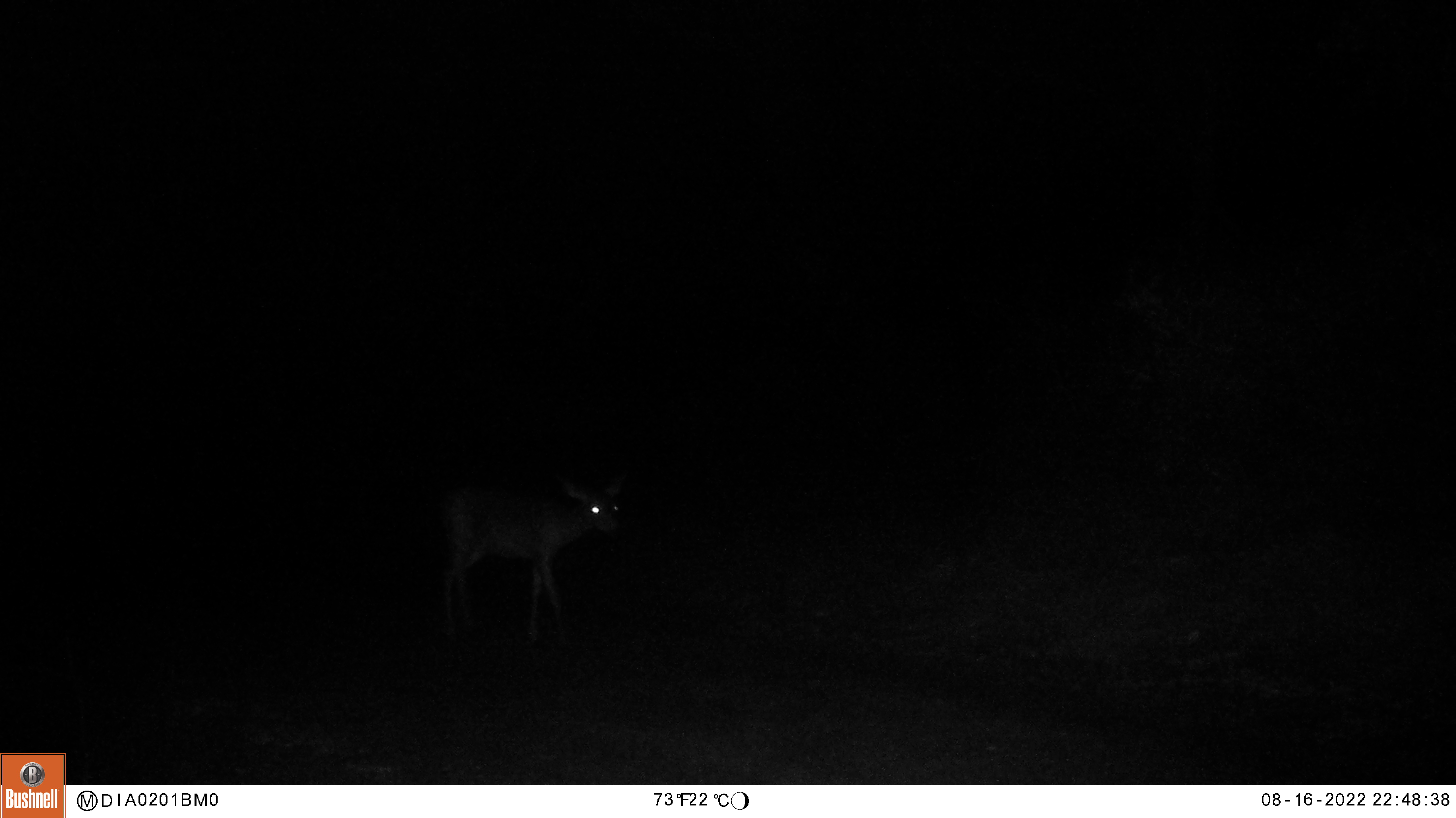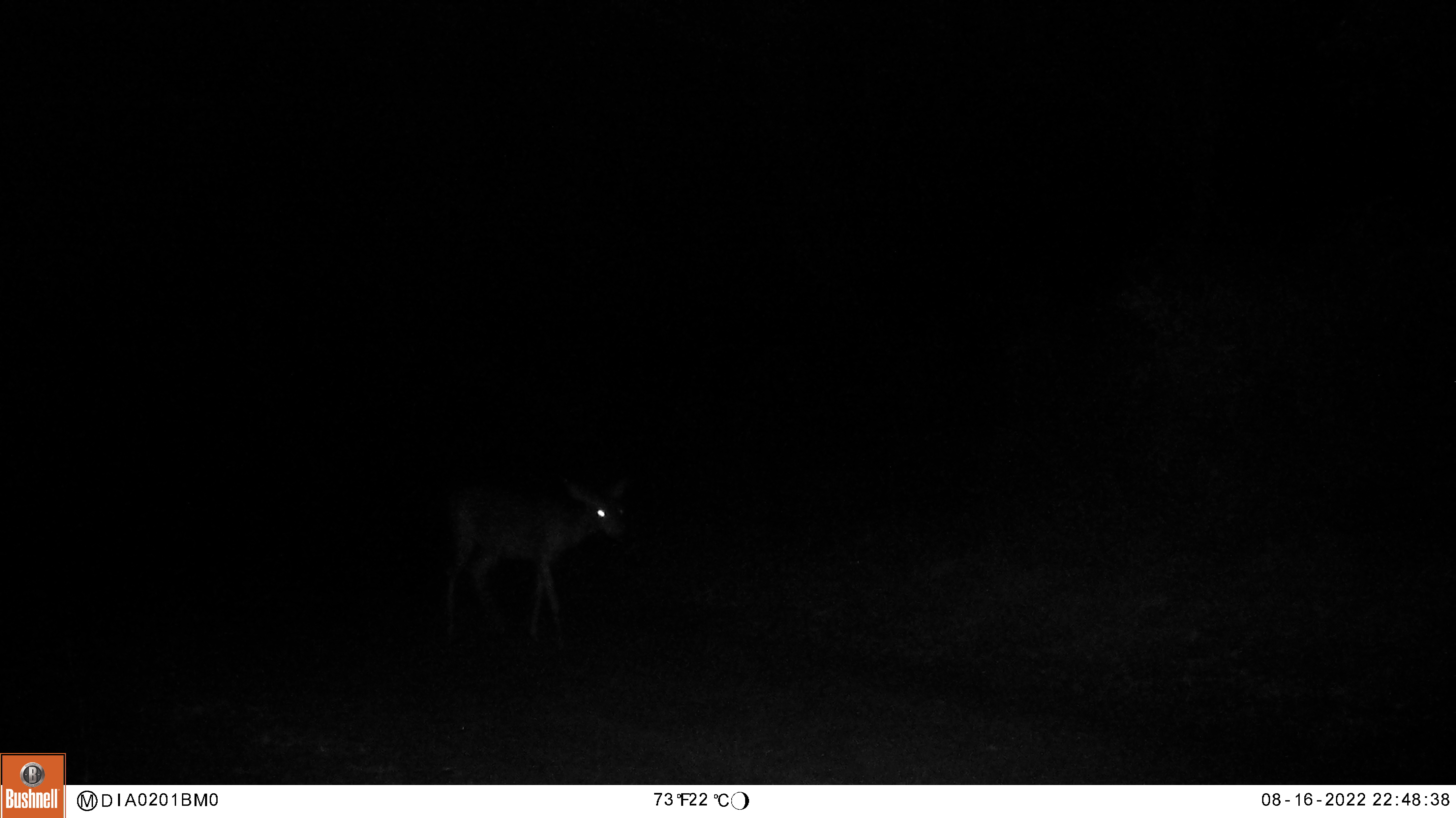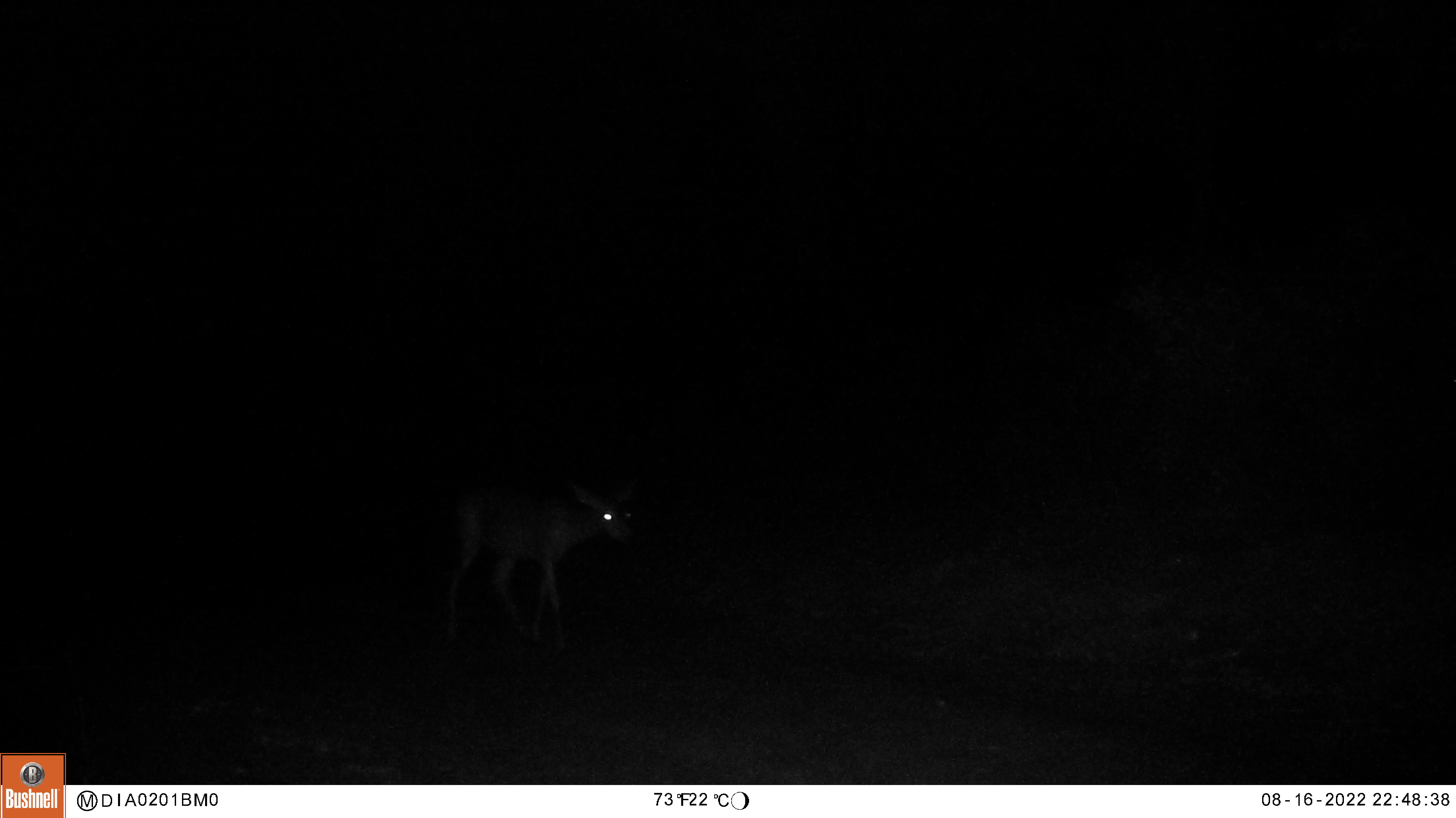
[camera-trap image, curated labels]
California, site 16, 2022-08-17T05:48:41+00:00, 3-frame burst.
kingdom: Animalia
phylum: Chordata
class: Mammalia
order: Artiodactyla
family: Cervidae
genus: Odocoileus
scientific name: Odocoileus hemionus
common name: mule deer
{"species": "mule deer (Odocoileus hemionus)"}